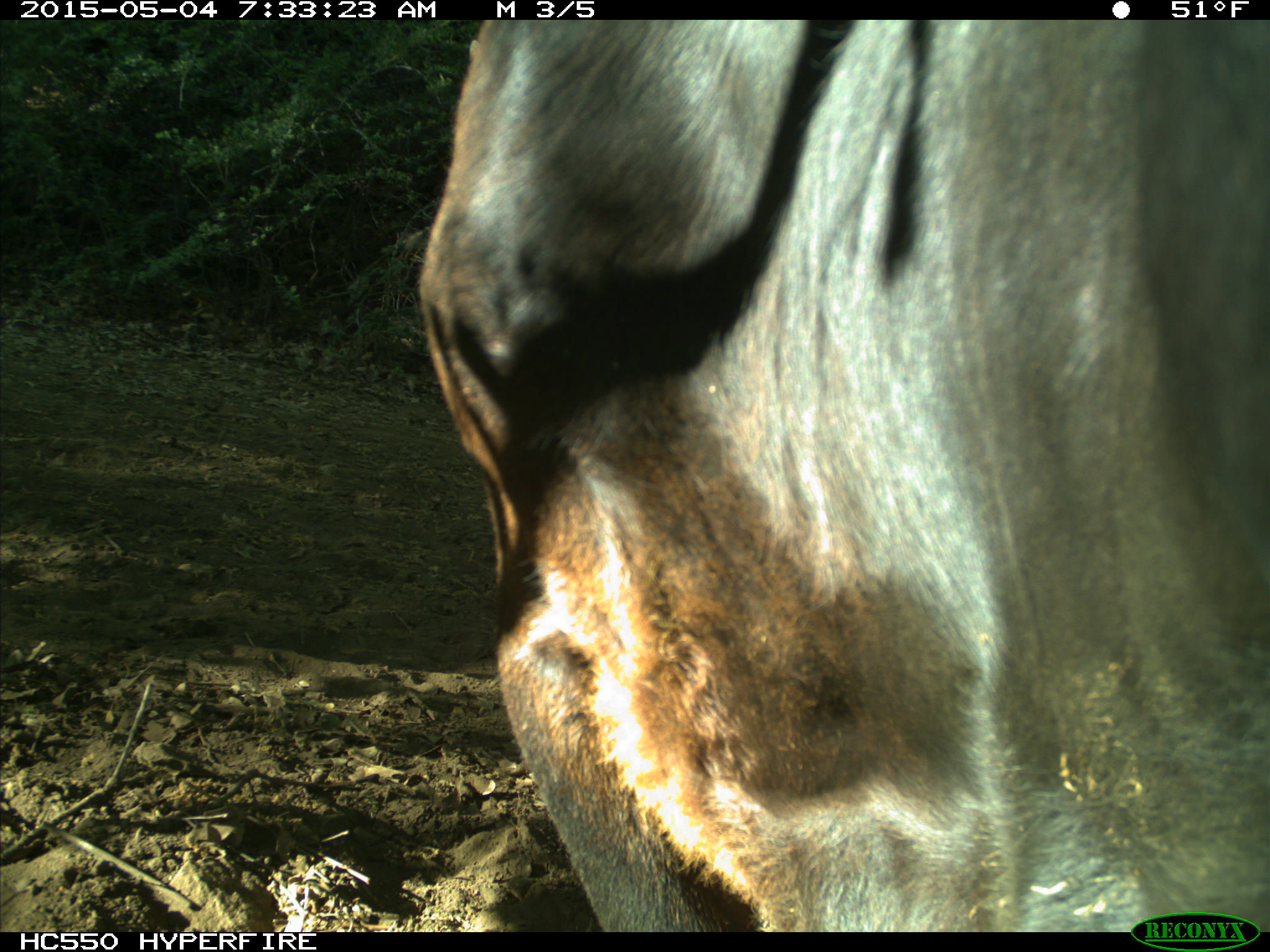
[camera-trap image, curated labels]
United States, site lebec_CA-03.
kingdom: Animalia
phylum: Chordata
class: Mammalia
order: Artiodactyla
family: Bovidae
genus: Bos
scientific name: Bos taurus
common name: domestic cow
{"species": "Bos taurus (domestic cow)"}